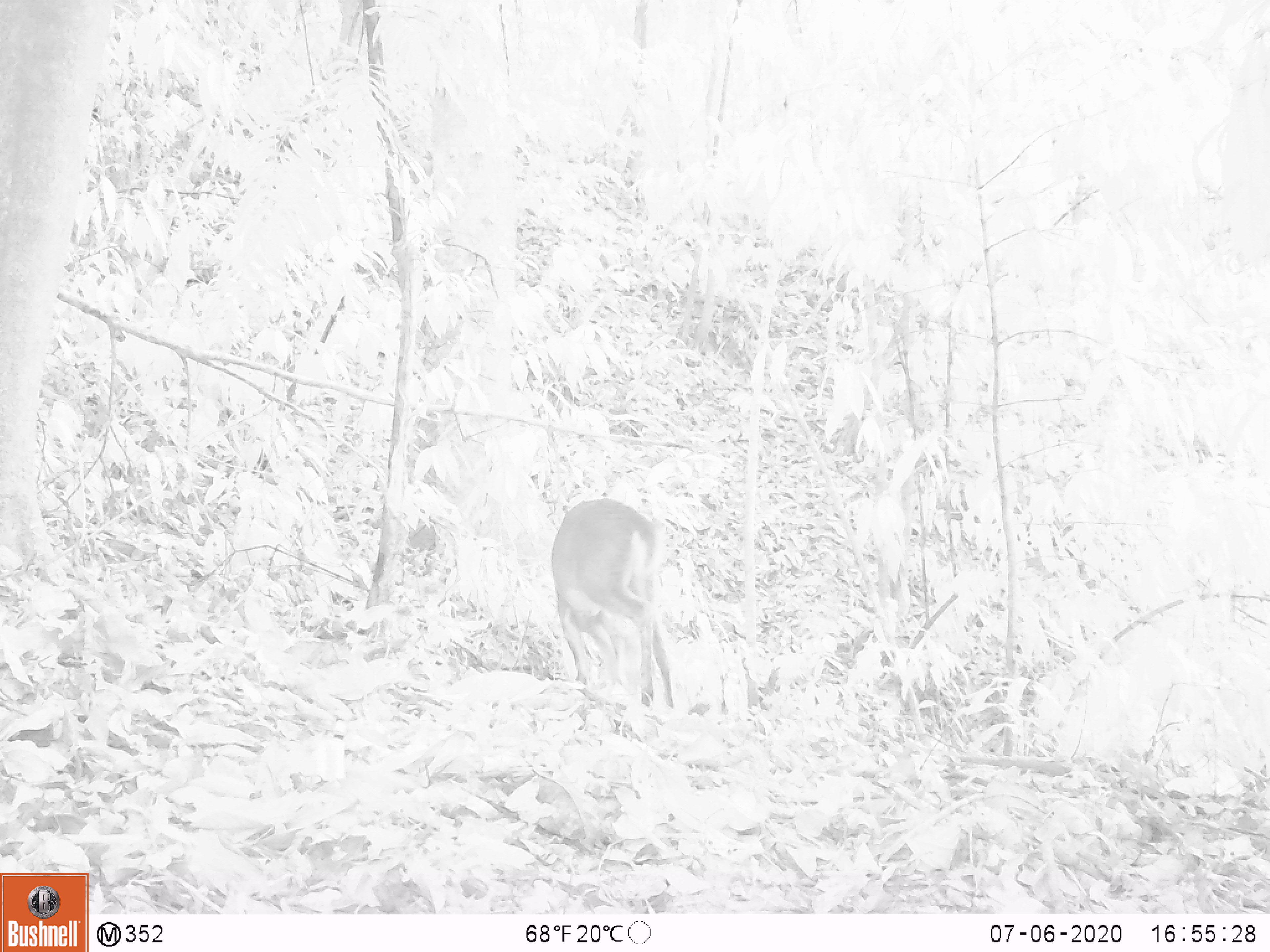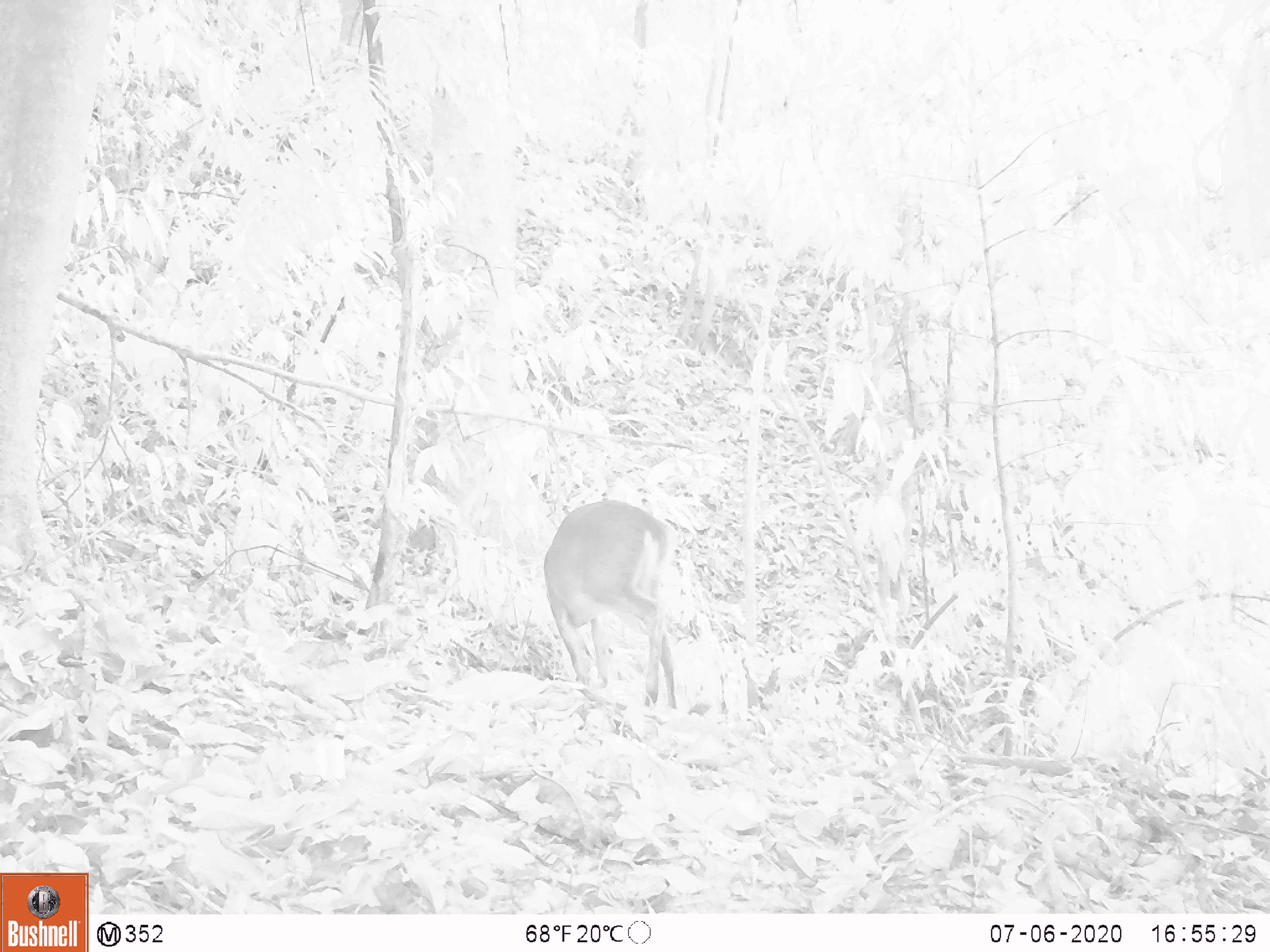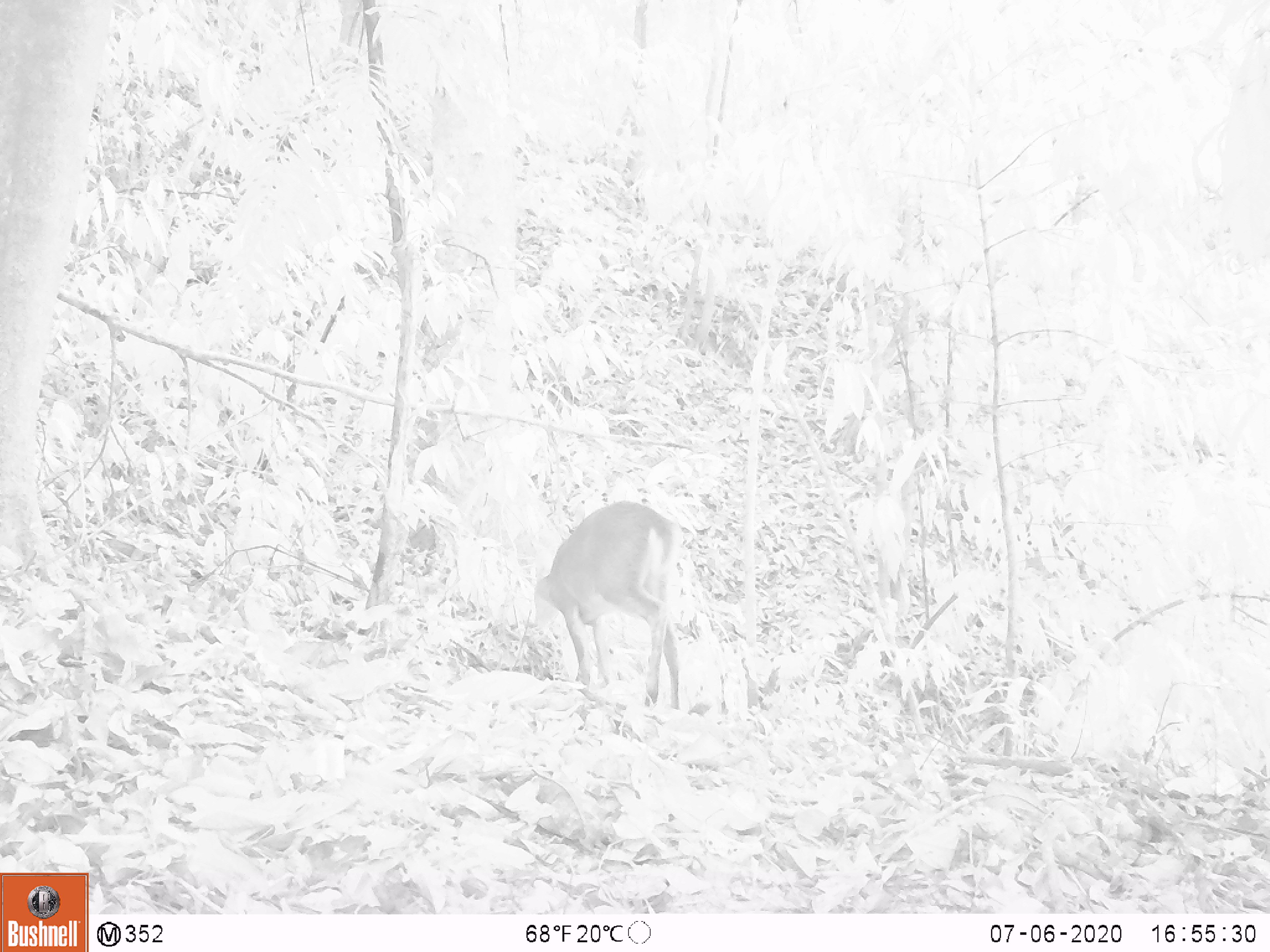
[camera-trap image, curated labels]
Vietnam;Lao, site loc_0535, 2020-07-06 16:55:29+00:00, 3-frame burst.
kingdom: Animalia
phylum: Chordata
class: Mammalia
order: Artiodactyla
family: Cervidae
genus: Muntiacus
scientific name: Muntiacus vuquangensis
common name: large-antlered muntjac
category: large antlered muntjac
Large antlered muntjac (large-antlered muntjac) (Muntiacus vuquangensis). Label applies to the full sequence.